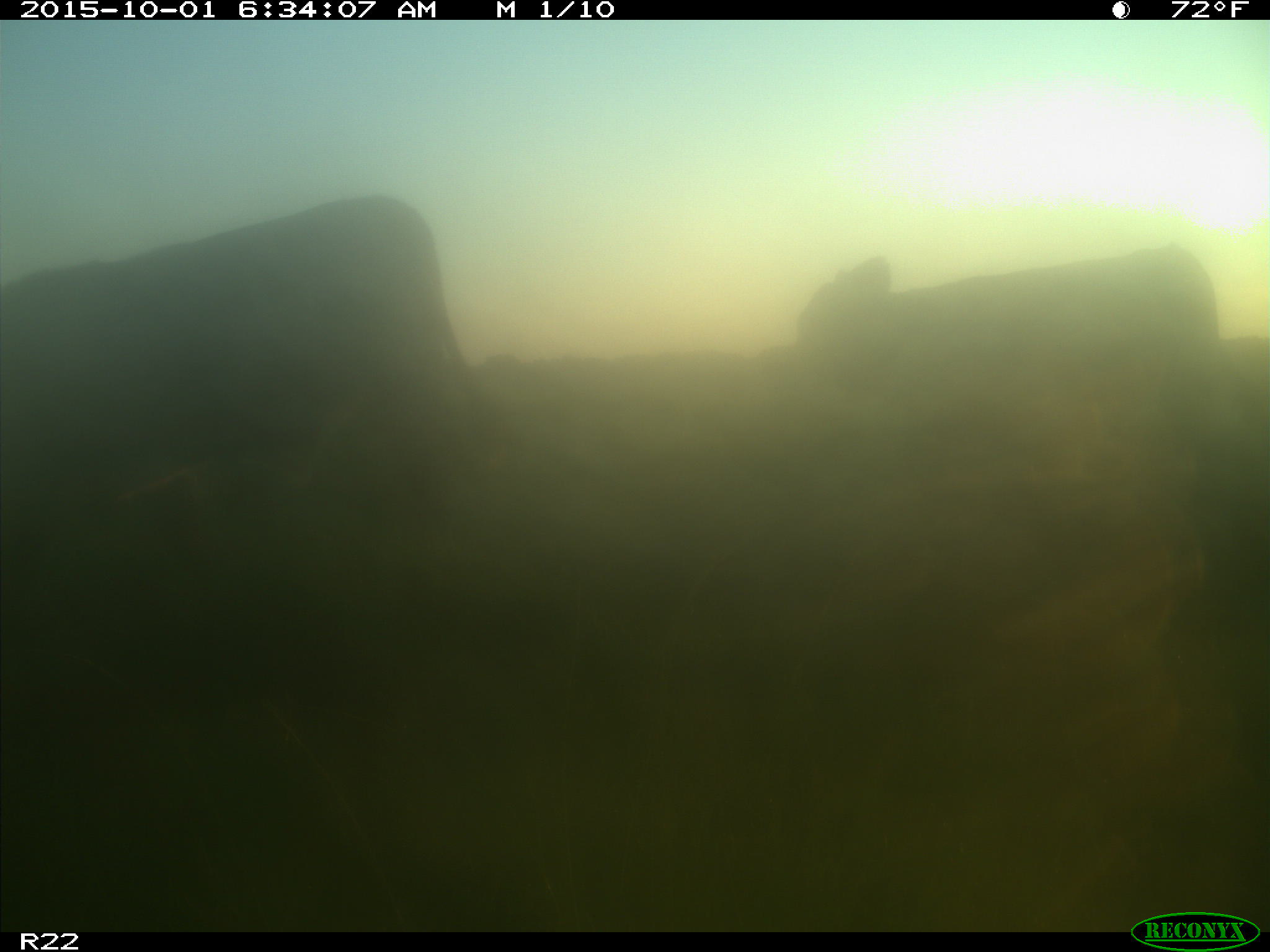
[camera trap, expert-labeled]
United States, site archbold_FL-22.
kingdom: Animalia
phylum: Chordata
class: Mammalia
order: Artiodactyla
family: Bovidae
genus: Bos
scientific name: Bos taurus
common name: domestic cow